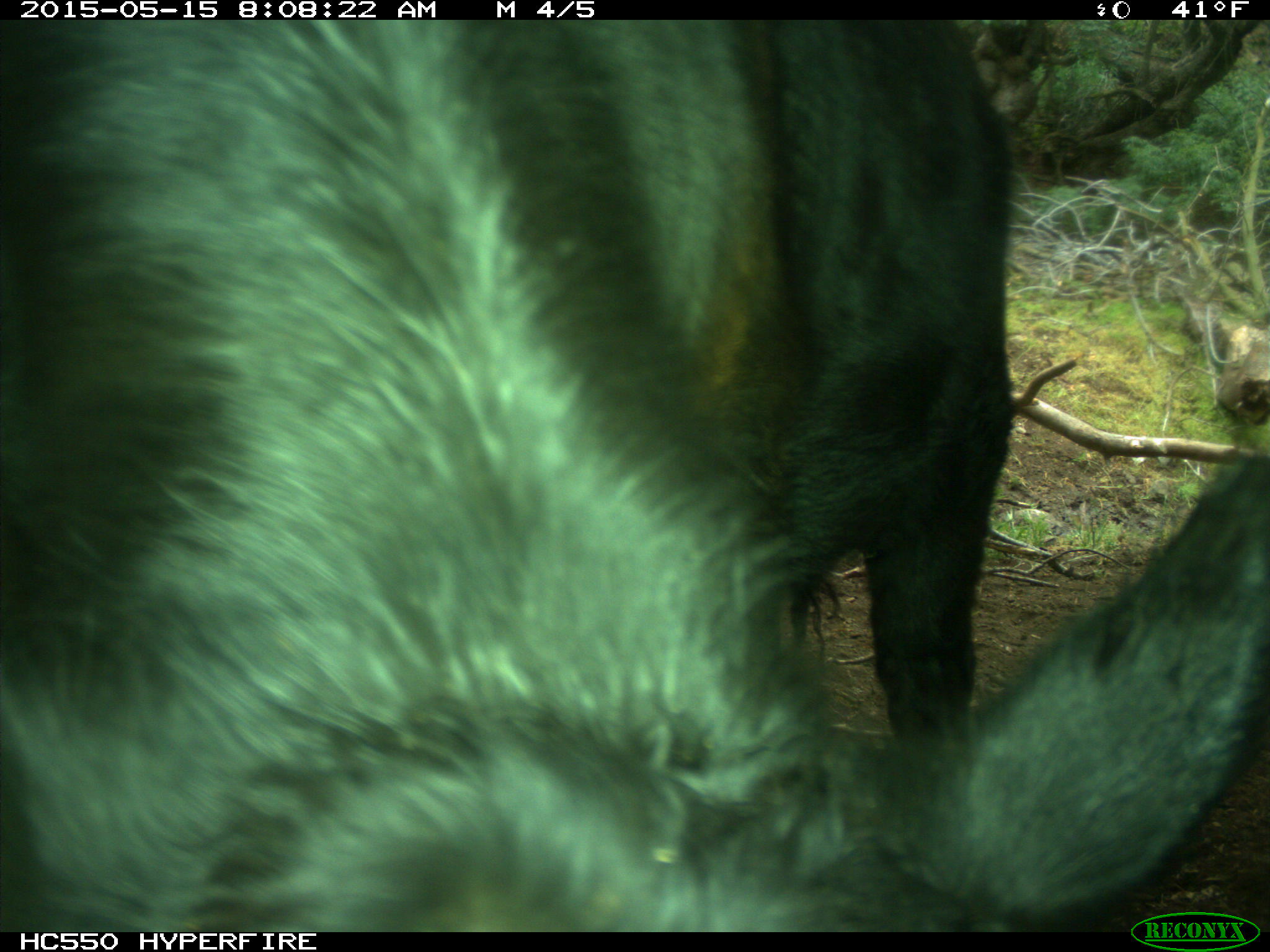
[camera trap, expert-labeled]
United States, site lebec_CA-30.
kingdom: Animalia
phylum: Chordata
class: Mammalia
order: Artiodactyla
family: Bovidae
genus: Bos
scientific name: Bos taurus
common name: domestic cow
Bos taurus (domestic cow).